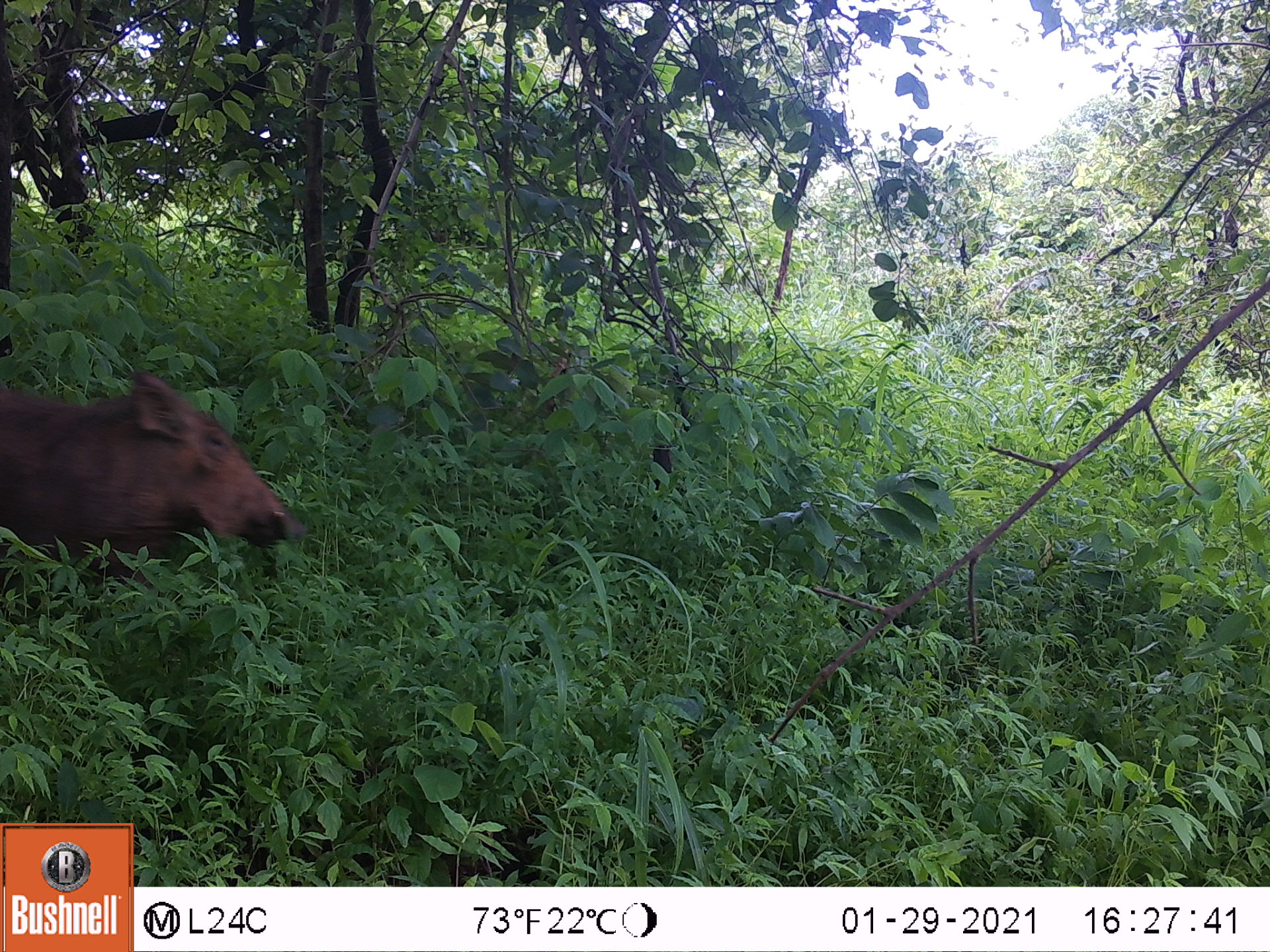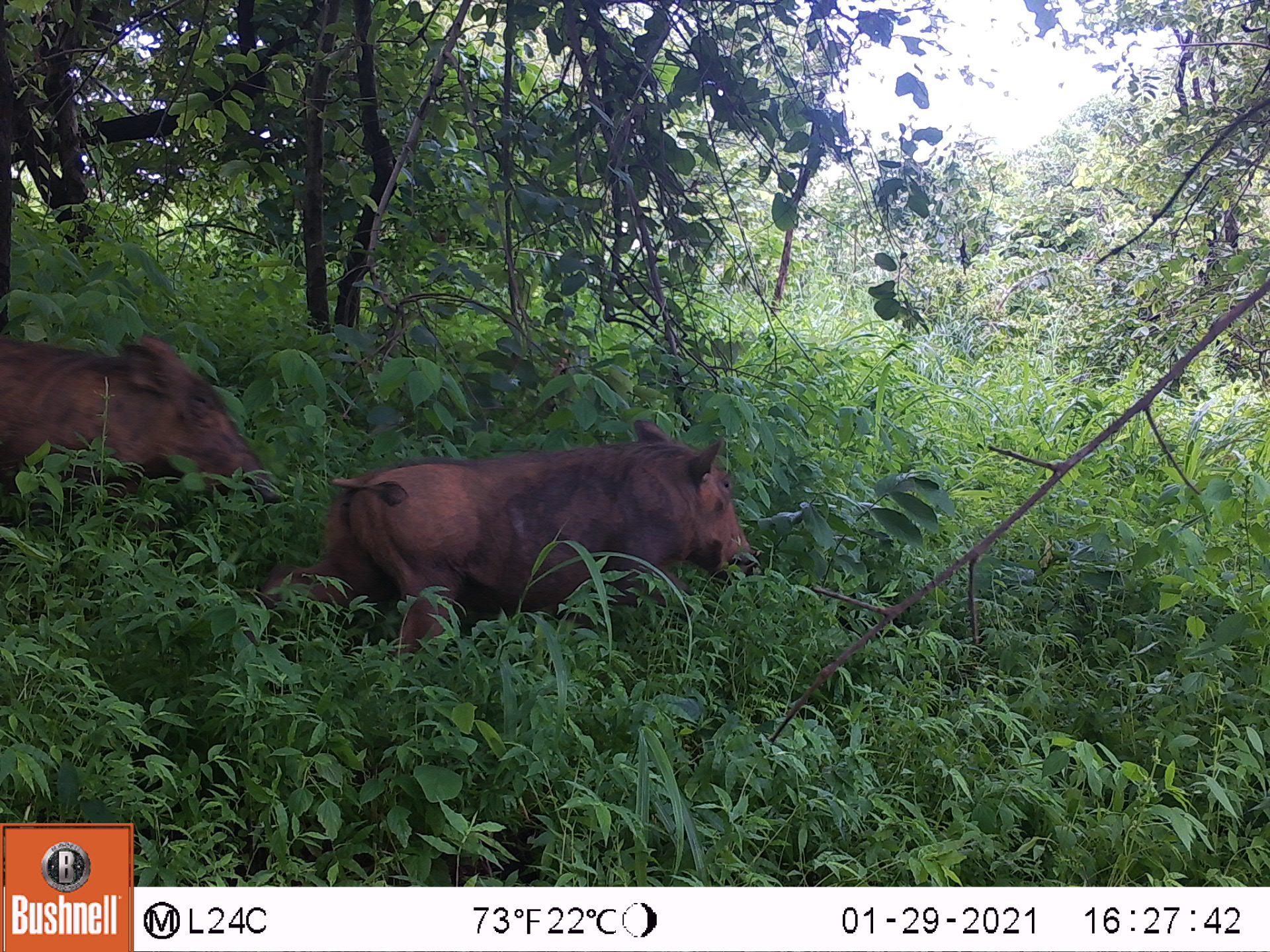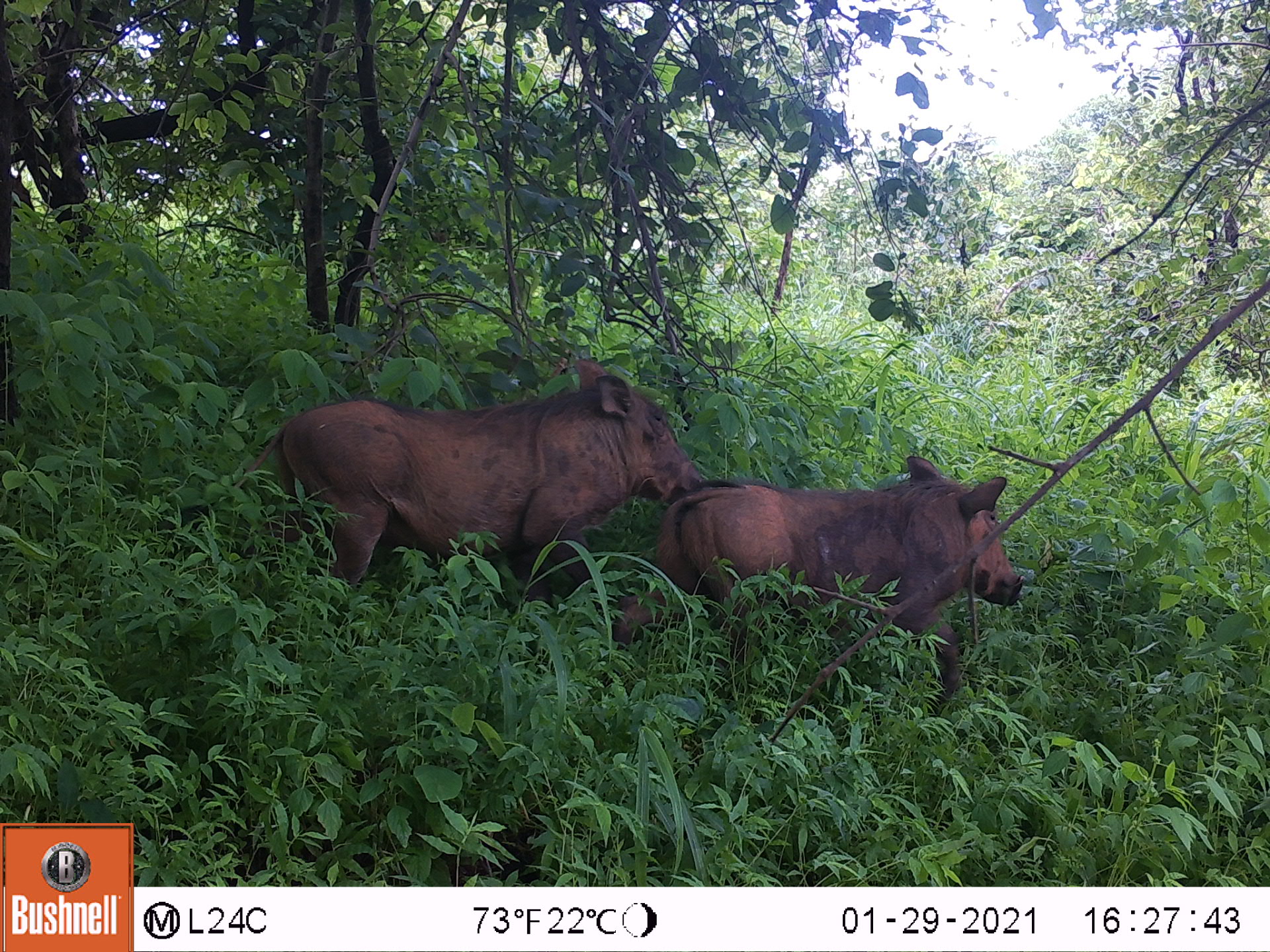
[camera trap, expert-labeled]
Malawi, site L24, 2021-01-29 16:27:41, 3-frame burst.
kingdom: Animalia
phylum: Chordata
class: Mammalia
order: Artiodactyla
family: Suidae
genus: Phacochoerus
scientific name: Phacochoerus africanus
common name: common warthog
Common warthog (Phacochoerus africanus), count 1.